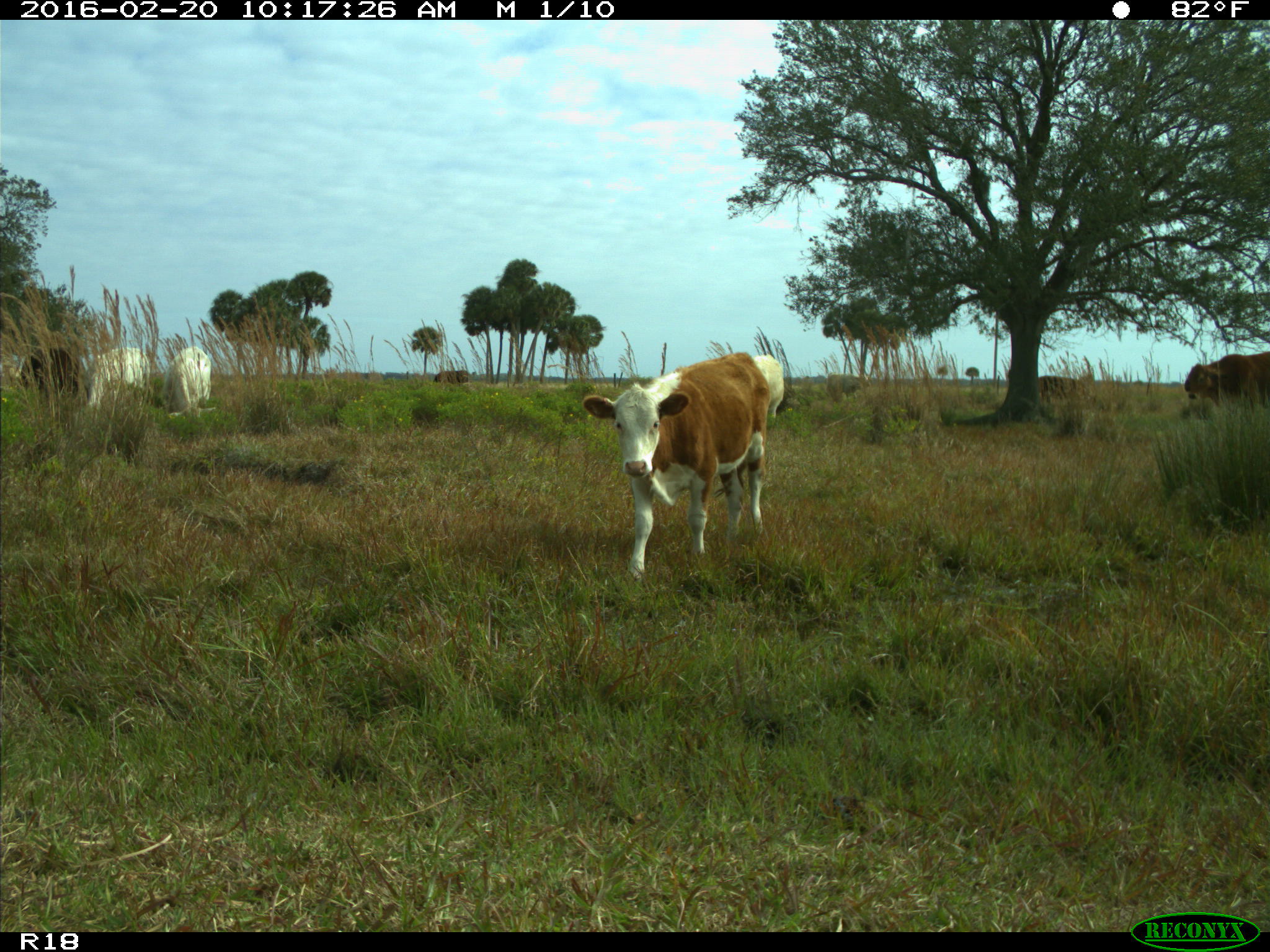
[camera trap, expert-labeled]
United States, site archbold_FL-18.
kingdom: Animalia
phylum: Chordata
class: Mammalia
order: Artiodactyla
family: Bovidae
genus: Bos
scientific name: Bos taurus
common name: domestic cow